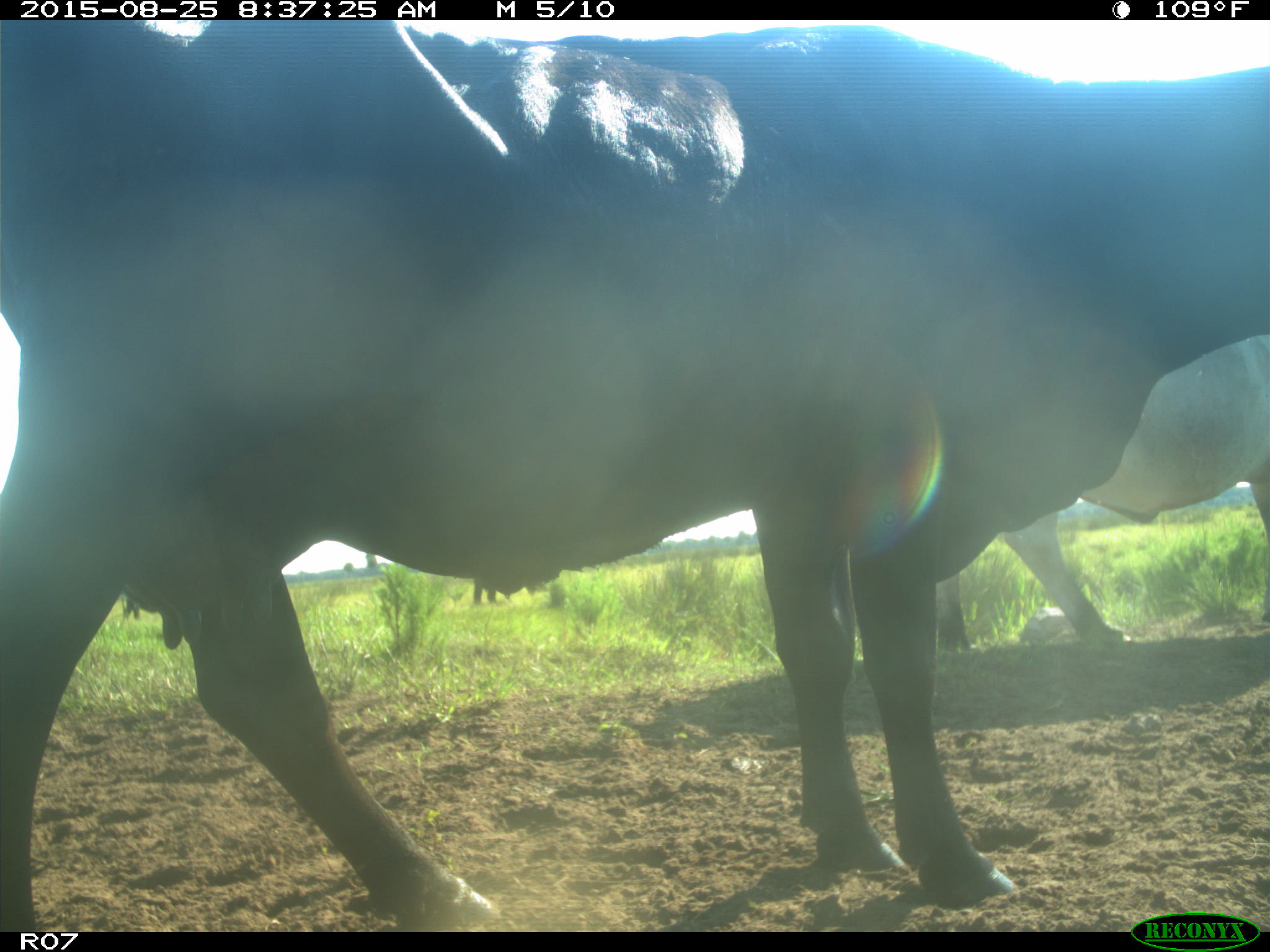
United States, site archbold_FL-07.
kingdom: Animalia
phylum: Chordata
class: Mammalia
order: Artiodactyla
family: Bovidae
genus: Bos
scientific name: Bos taurus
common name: domestic cow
Bos taurus (domestic cow).